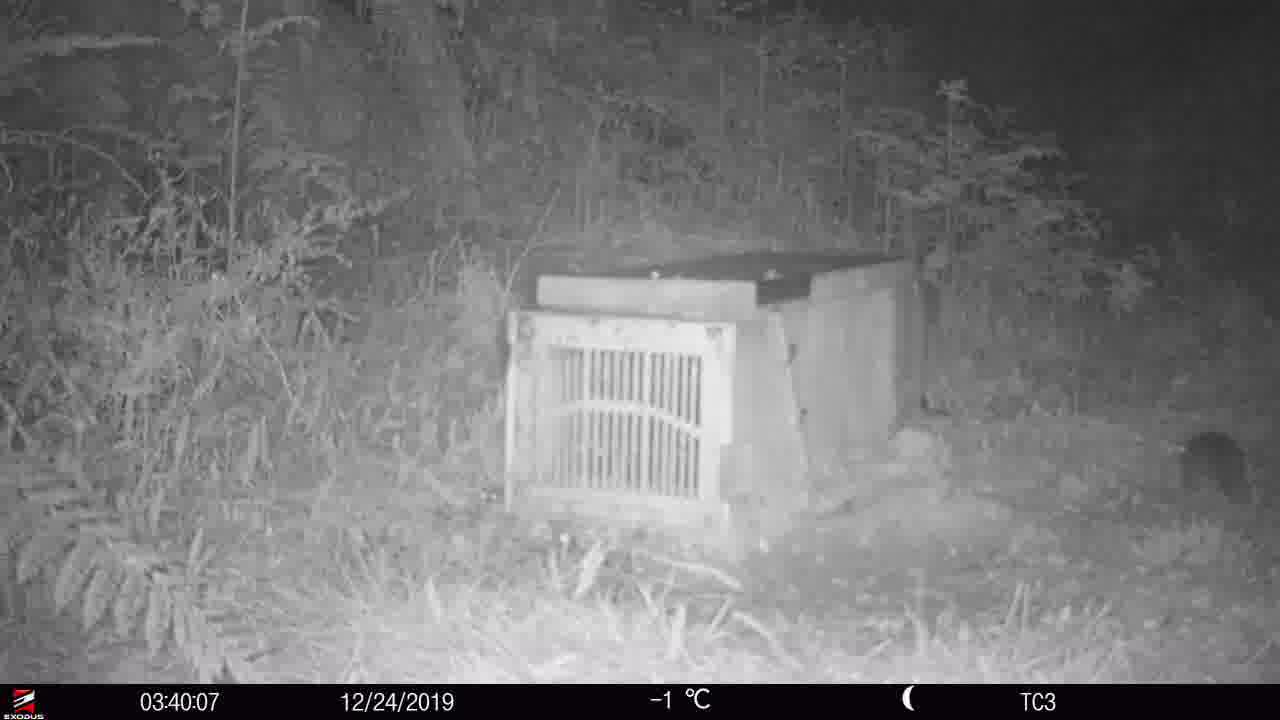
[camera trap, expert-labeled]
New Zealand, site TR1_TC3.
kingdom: Animalia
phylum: Chordata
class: Mammalia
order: Rodentia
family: Muridae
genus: Rattus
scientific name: Rattus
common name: rat